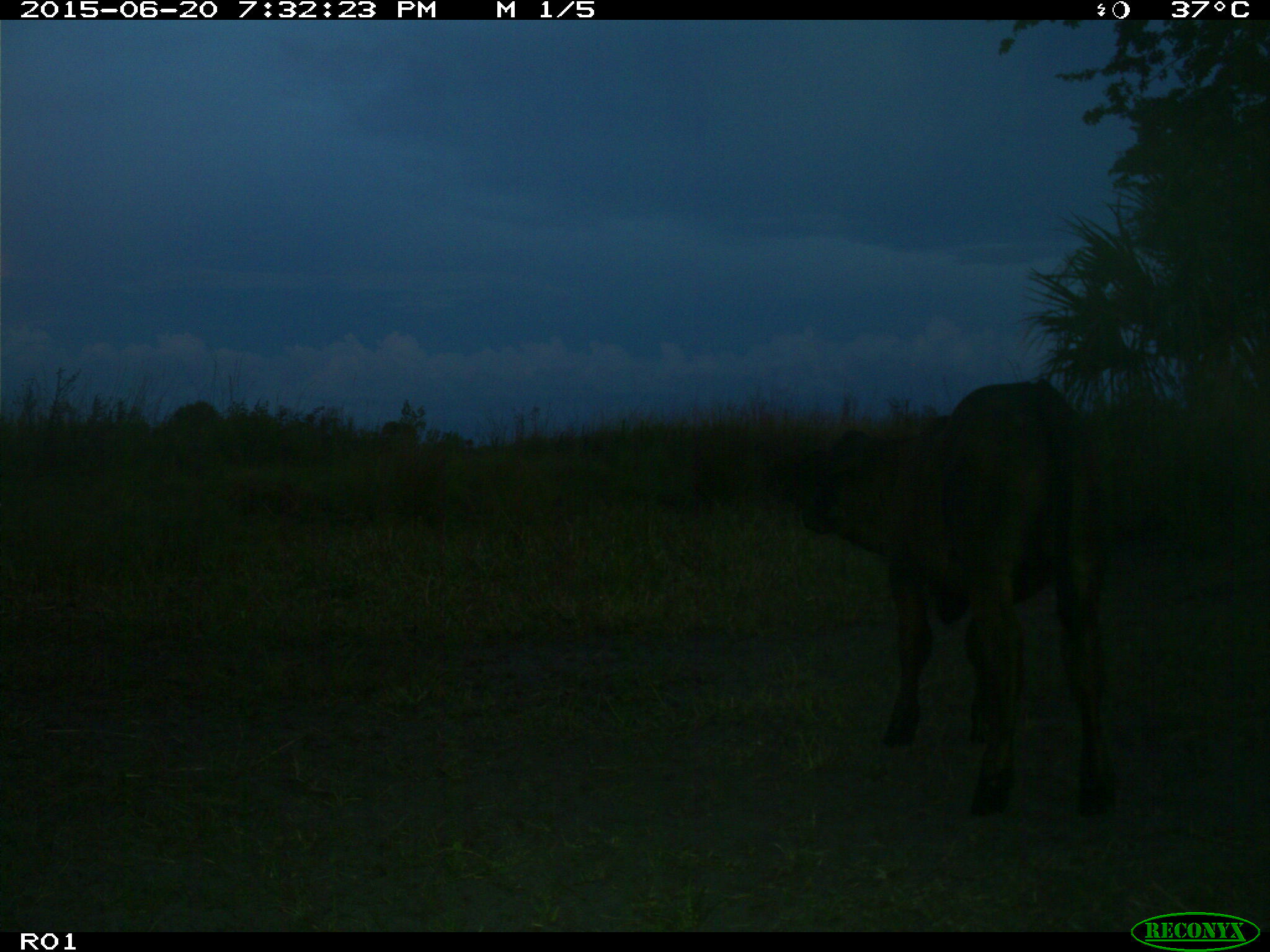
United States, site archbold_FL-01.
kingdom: Animalia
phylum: Chordata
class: Mammalia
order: Artiodactyla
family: Bovidae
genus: Bos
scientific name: Bos taurus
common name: domestic cow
Bos taurus (domestic cow).